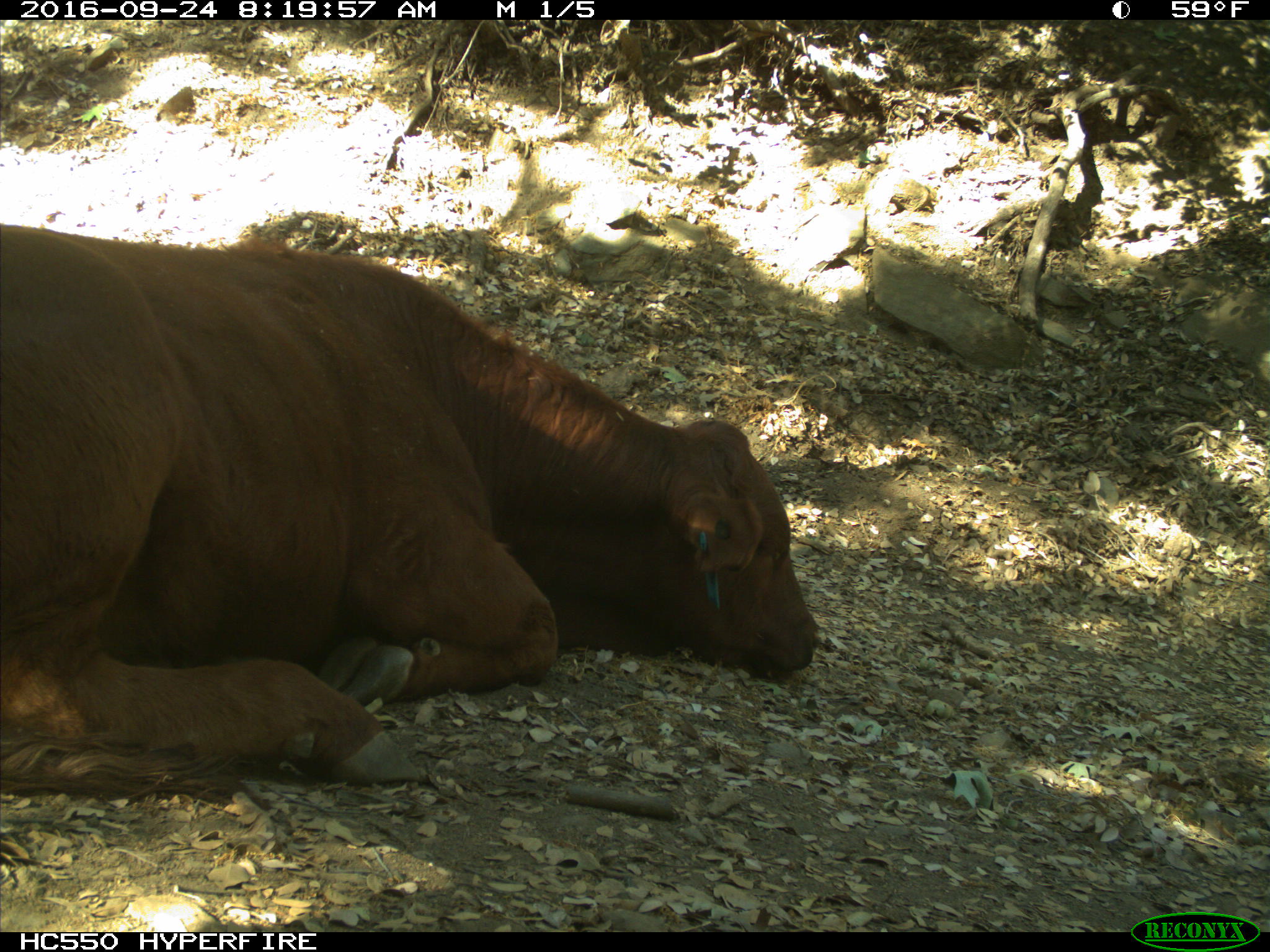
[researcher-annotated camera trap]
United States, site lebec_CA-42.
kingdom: Animalia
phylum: Chordata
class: Mammalia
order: Artiodactyla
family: Bovidae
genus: Bos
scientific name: Bos taurus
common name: domestic cow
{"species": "Bos taurus (domestic cow)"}